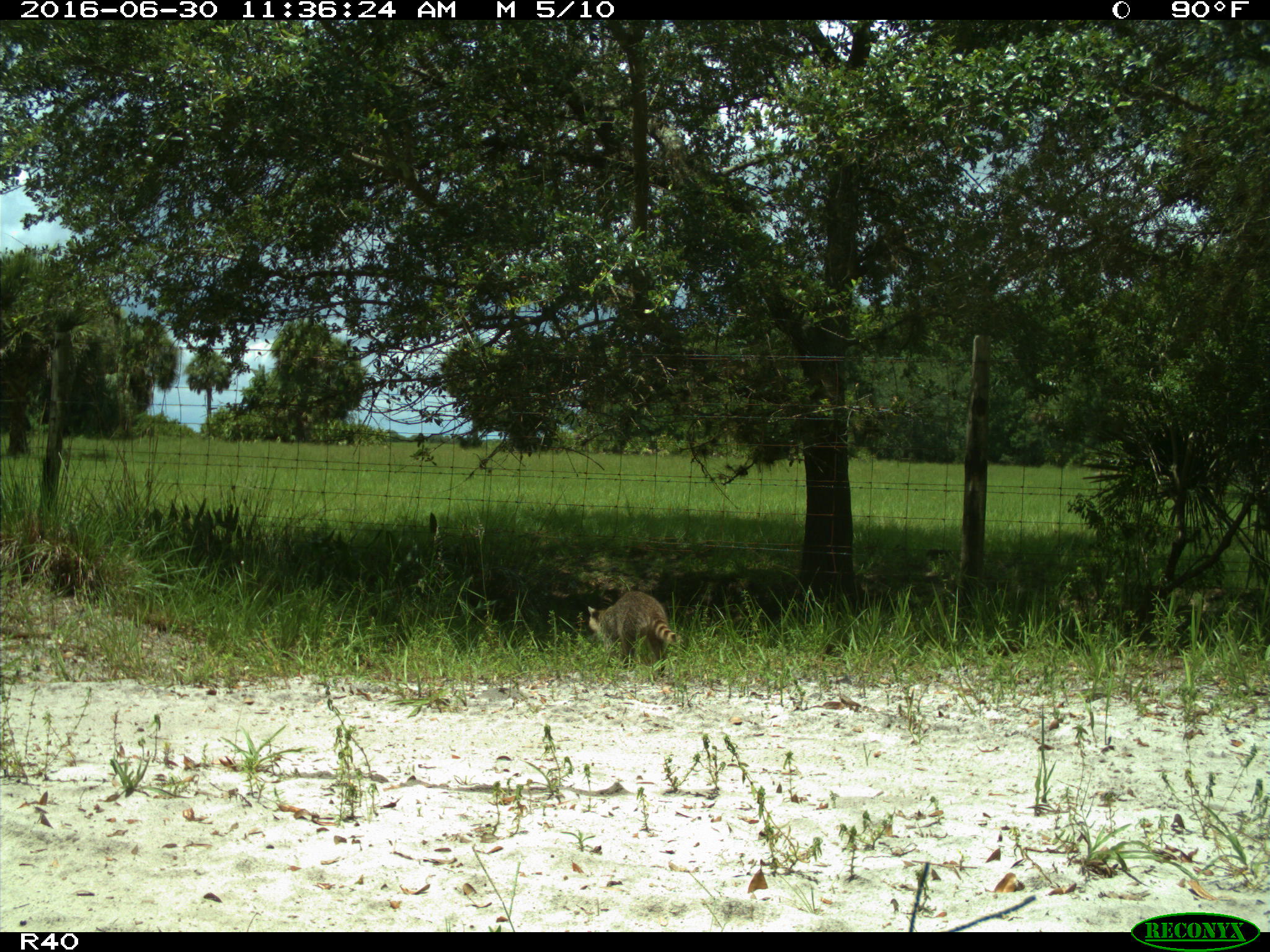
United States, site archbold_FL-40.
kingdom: Animalia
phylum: Chordata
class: Mammalia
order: Carnivora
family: Procyonidae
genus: Procyon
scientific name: Procyon lotor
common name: common raccoon